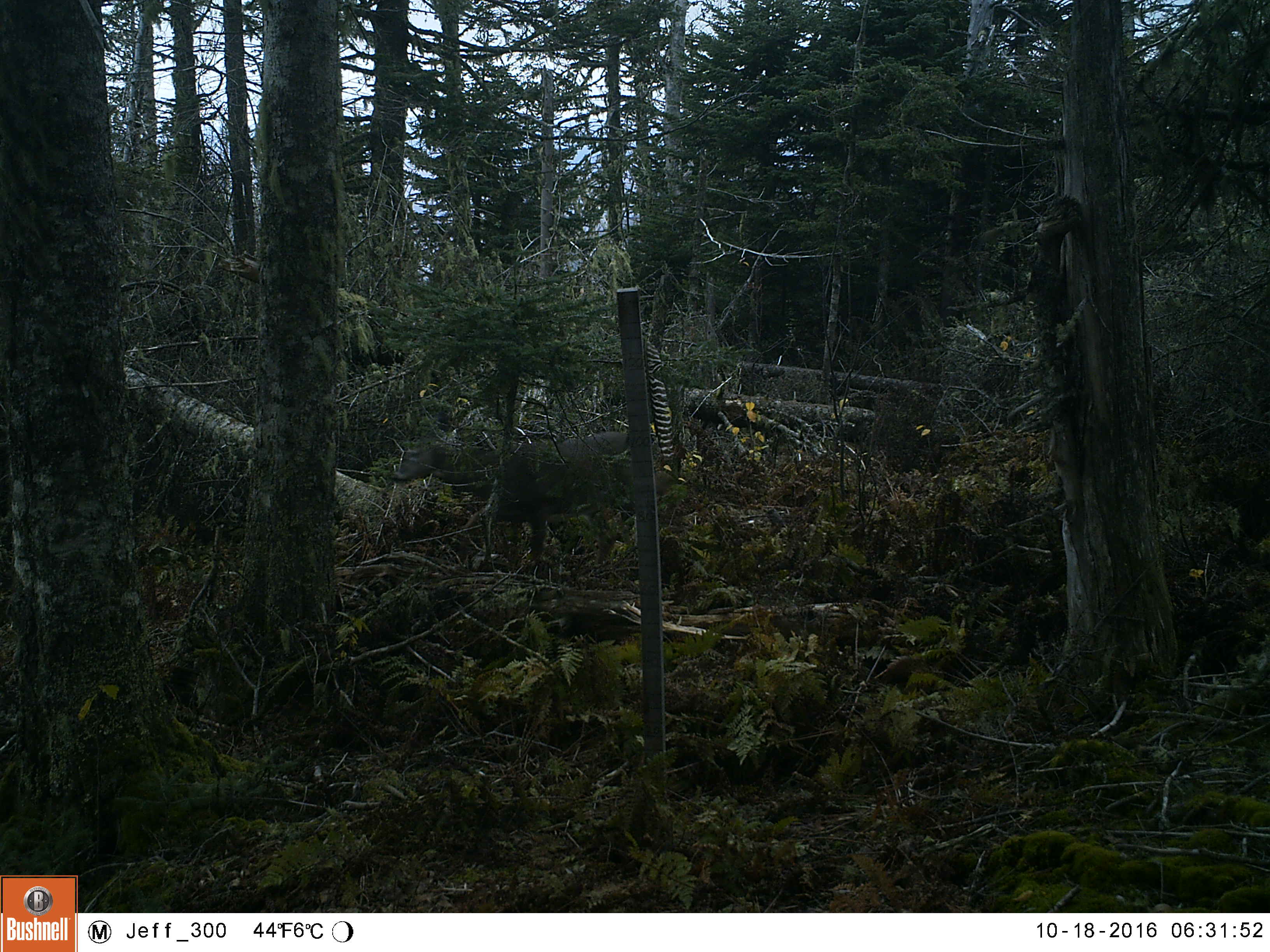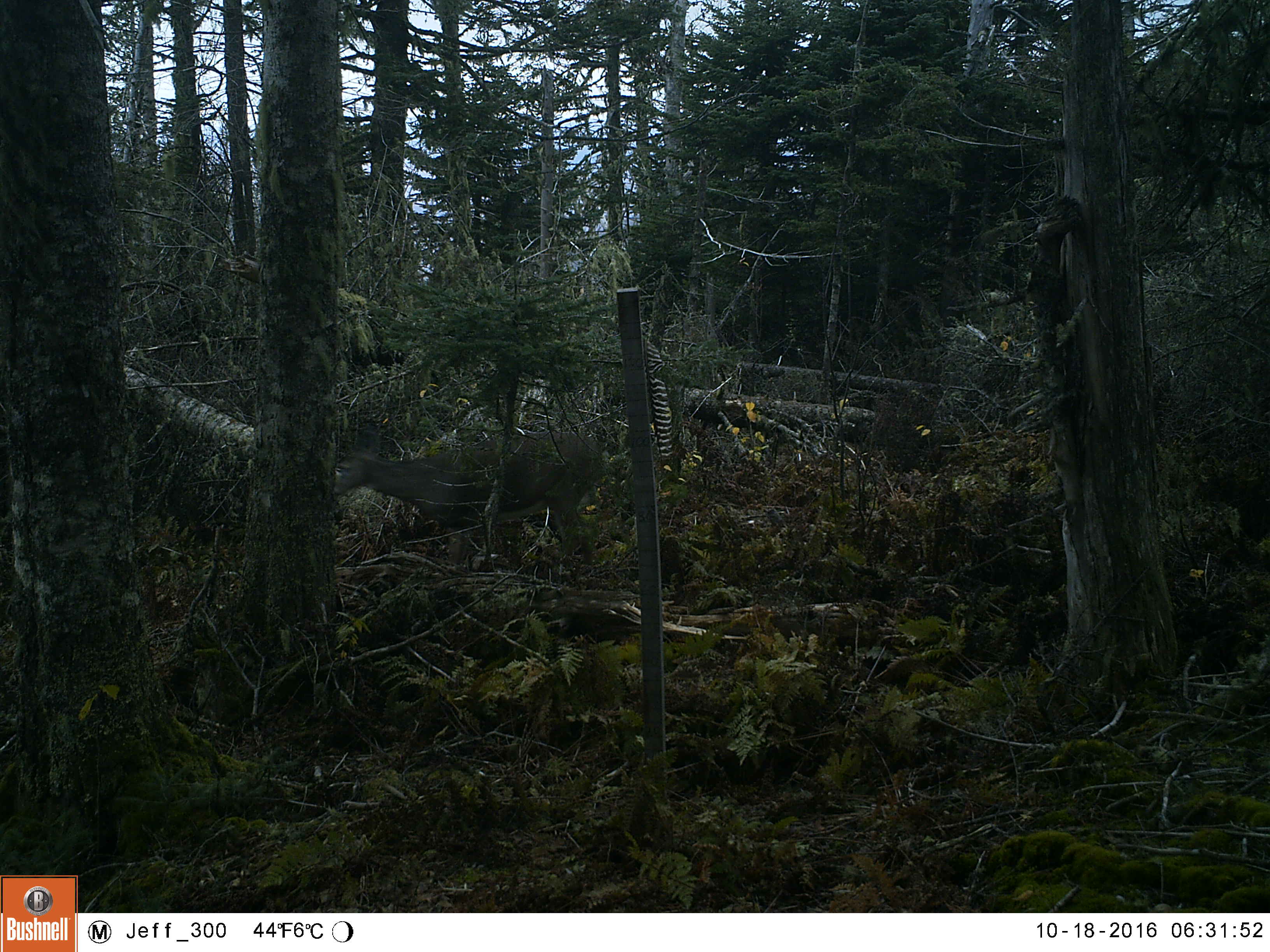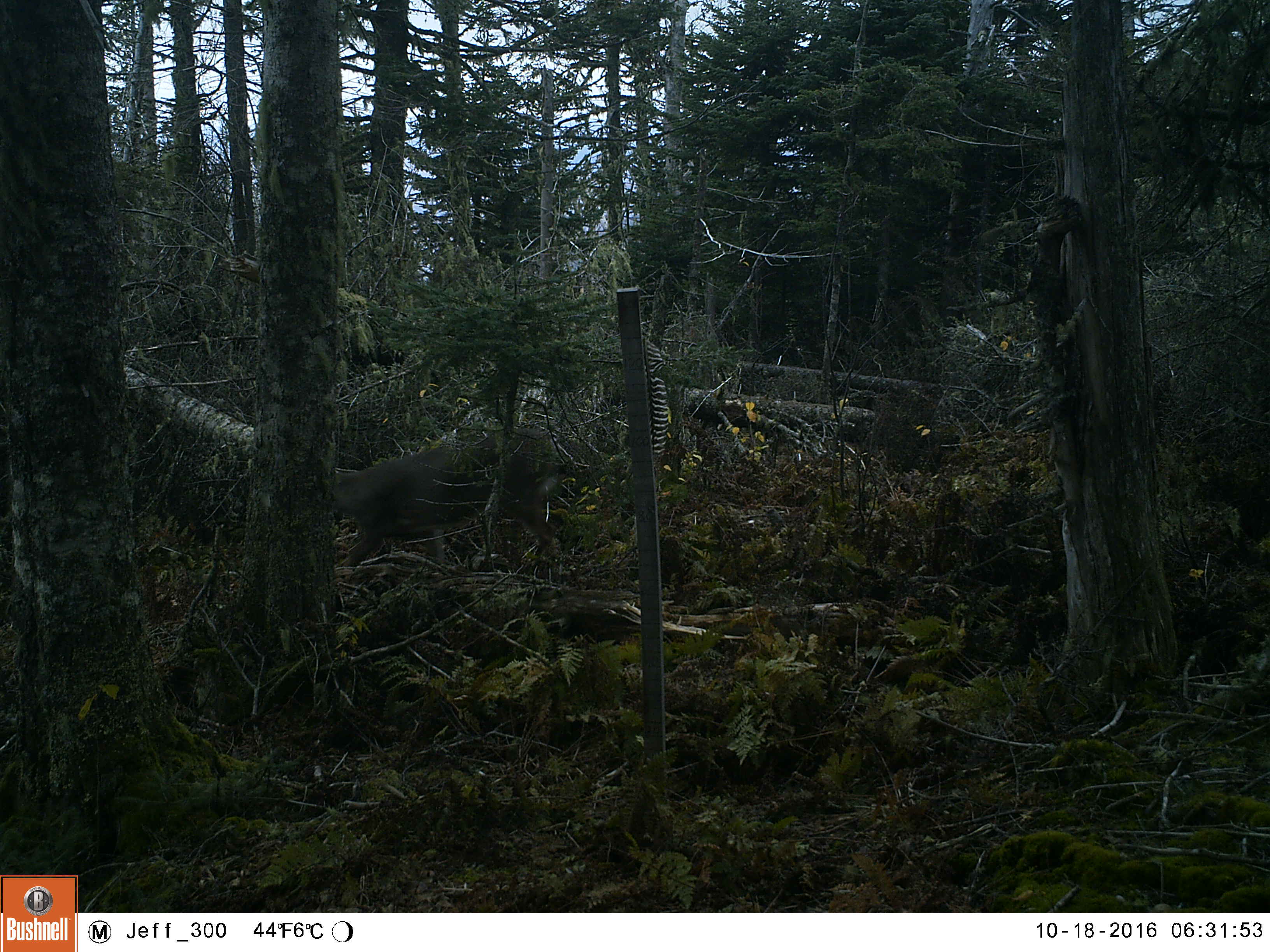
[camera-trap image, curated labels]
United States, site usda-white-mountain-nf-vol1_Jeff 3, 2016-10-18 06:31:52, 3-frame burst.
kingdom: Animalia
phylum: Chordata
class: Mammalia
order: Artiodactyla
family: Cervidae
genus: Odocoileus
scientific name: Odocoileus virginianus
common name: white-tailed deer